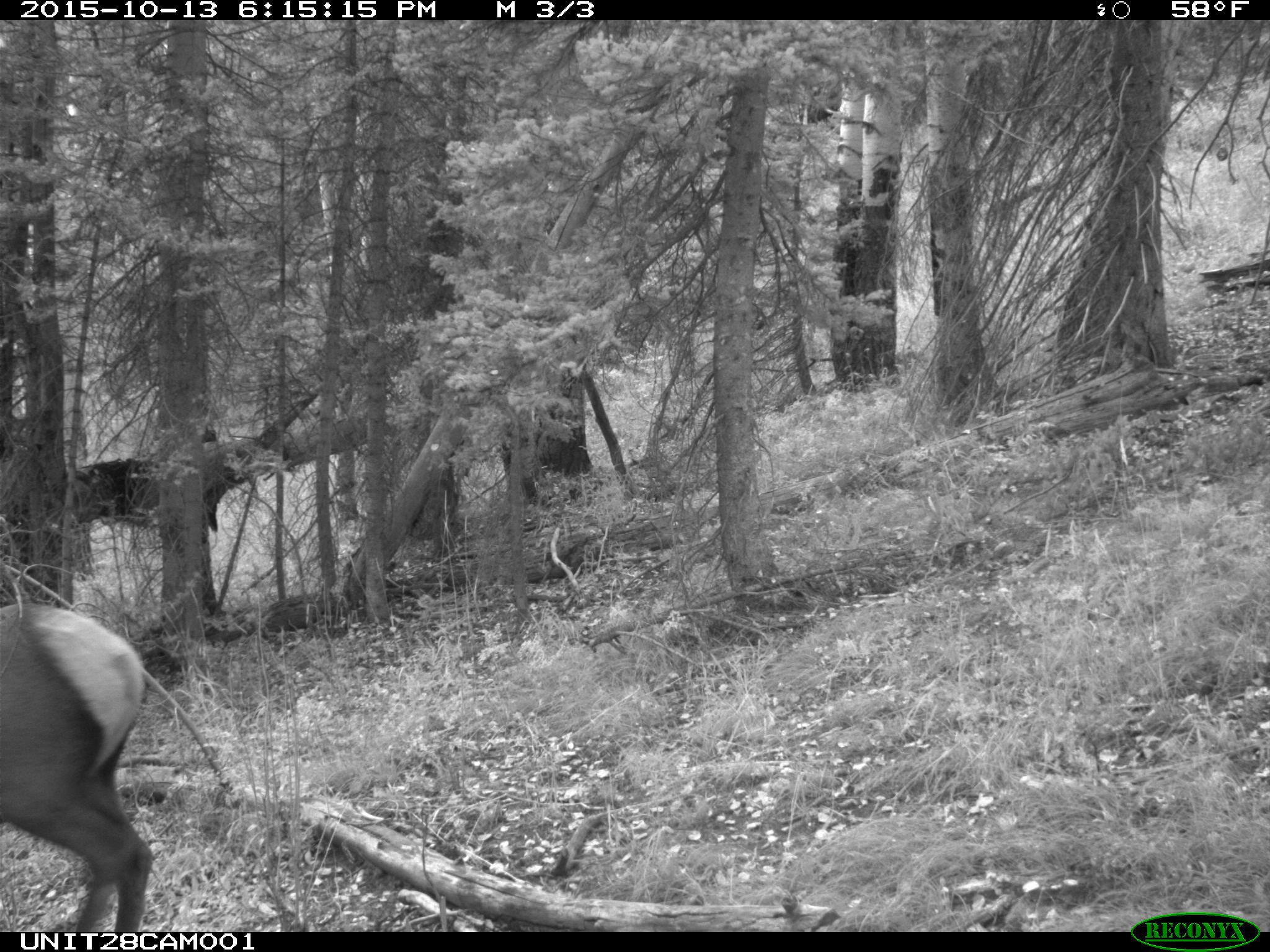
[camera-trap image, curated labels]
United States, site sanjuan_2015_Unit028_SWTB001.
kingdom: Animalia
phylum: Chordata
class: Mammalia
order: Artiodactyla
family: Cervidae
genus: Cervus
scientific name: Cervus elaphus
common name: red deer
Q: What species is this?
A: Cervus elaphus (red deer).